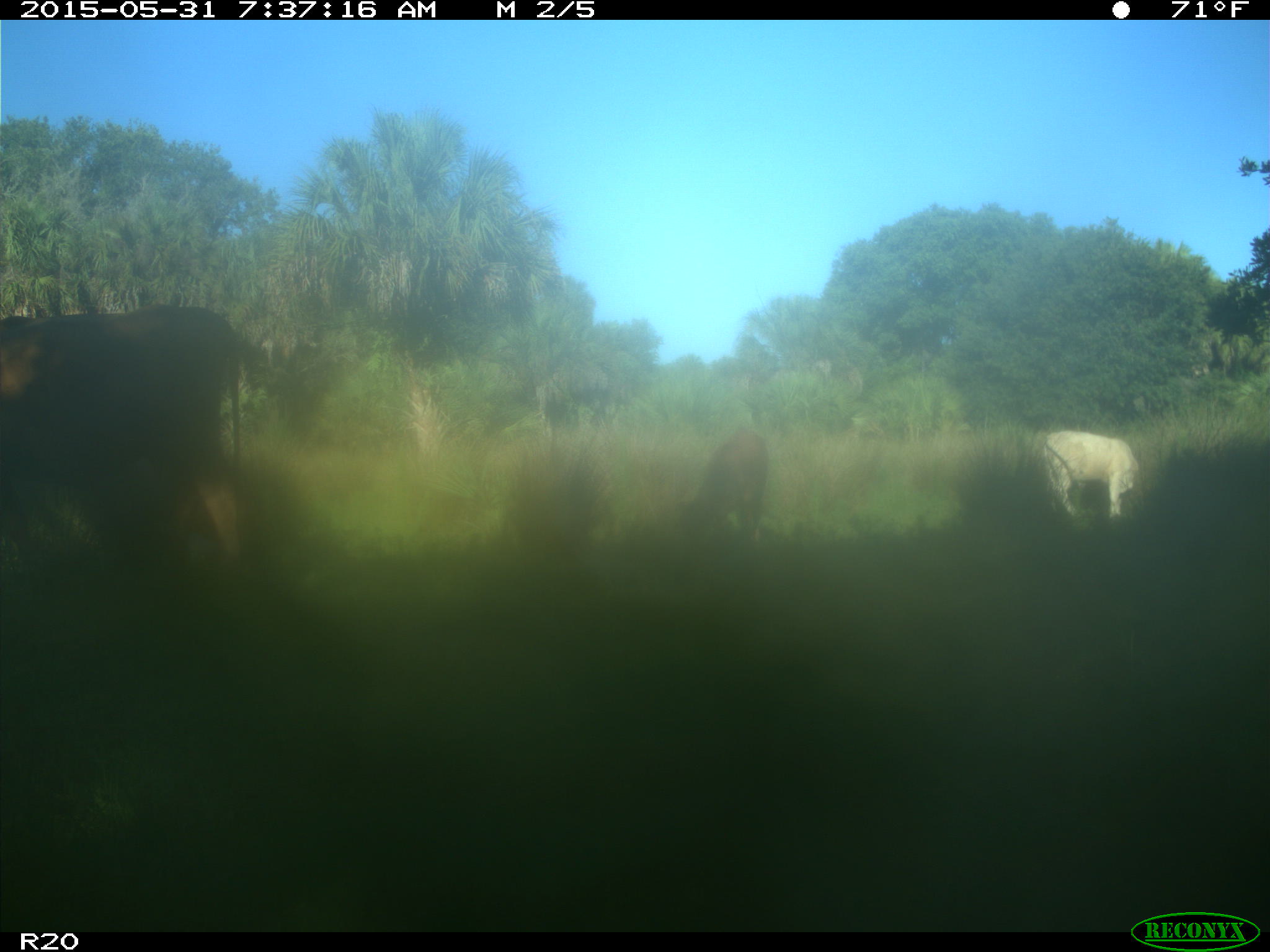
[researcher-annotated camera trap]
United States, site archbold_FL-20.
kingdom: Animalia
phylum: Chordata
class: Mammalia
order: Artiodactyla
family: Bovidae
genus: Bos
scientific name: Bos taurus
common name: domestic cow